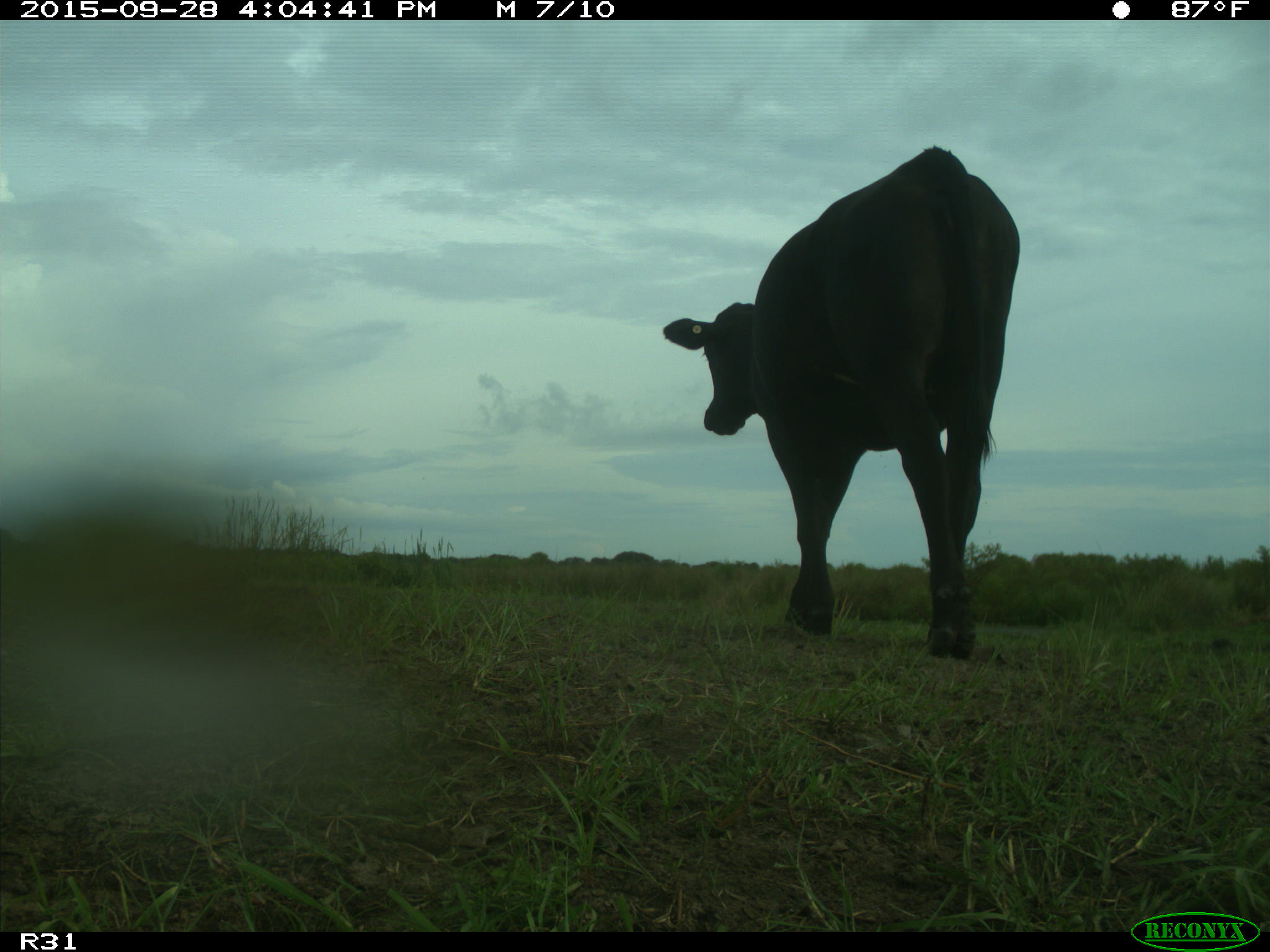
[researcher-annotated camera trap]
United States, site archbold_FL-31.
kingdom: Animalia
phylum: Chordata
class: Mammalia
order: Artiodactyla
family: Bovidae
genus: Bos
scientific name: Bos taurus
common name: domestic cow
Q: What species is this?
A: Bos taurus (domestic cow).